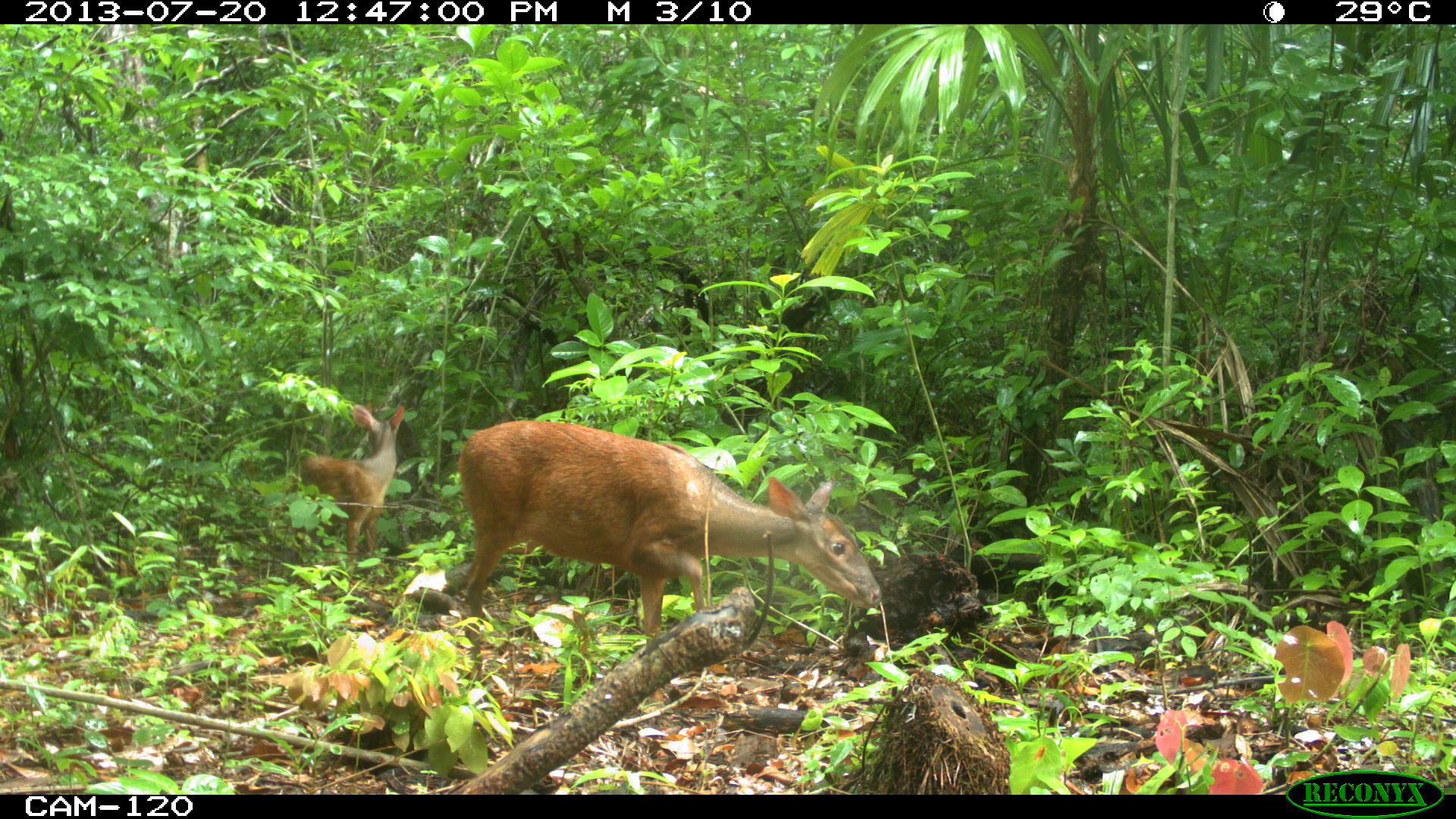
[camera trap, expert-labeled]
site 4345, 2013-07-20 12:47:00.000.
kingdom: Animalia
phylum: Chordata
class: Mammalia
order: Artiodactyla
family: Cervidae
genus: Mazama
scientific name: Mazama temama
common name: central american red brocket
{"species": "Mazama temama (central american red brocket)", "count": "2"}